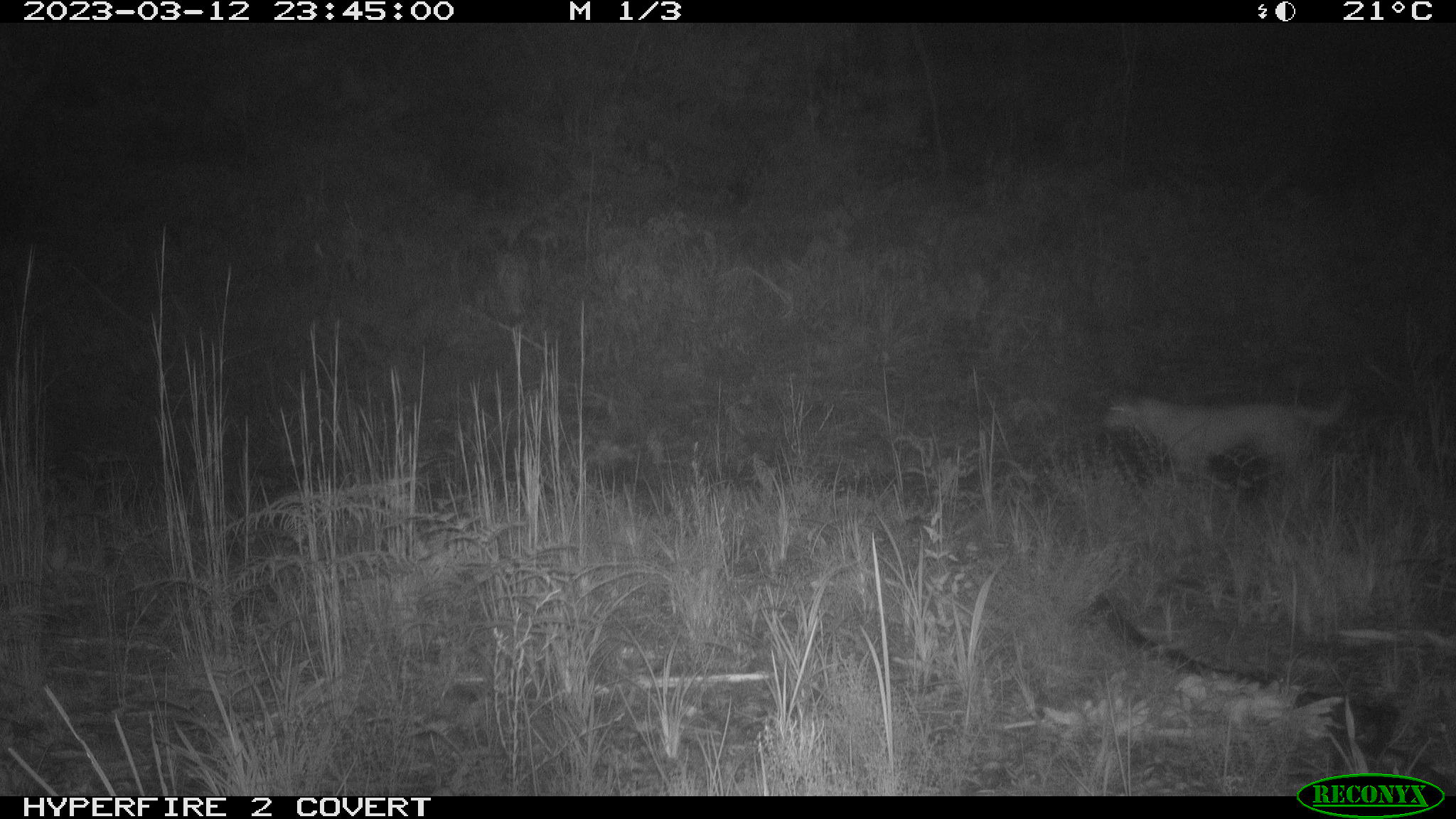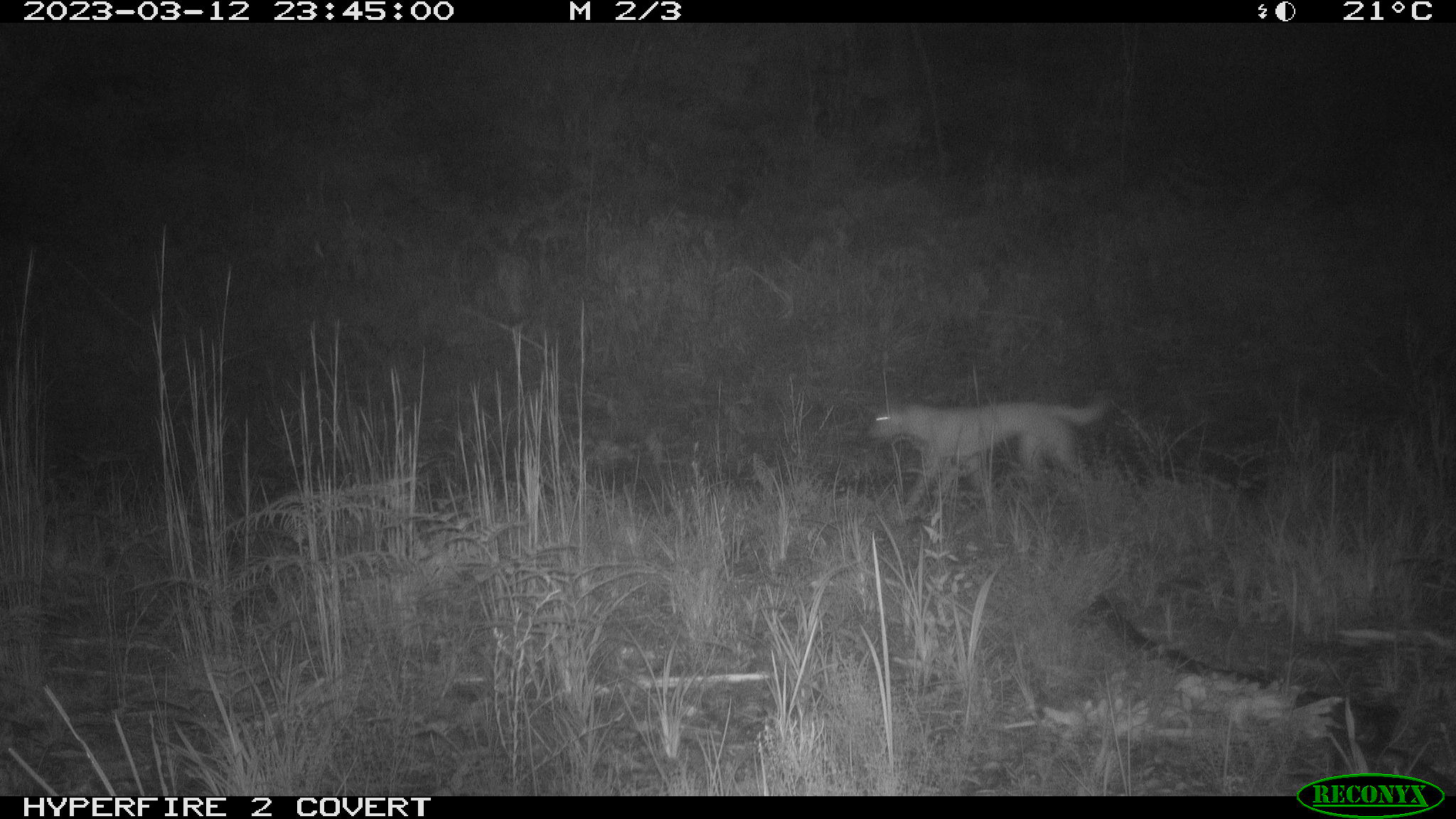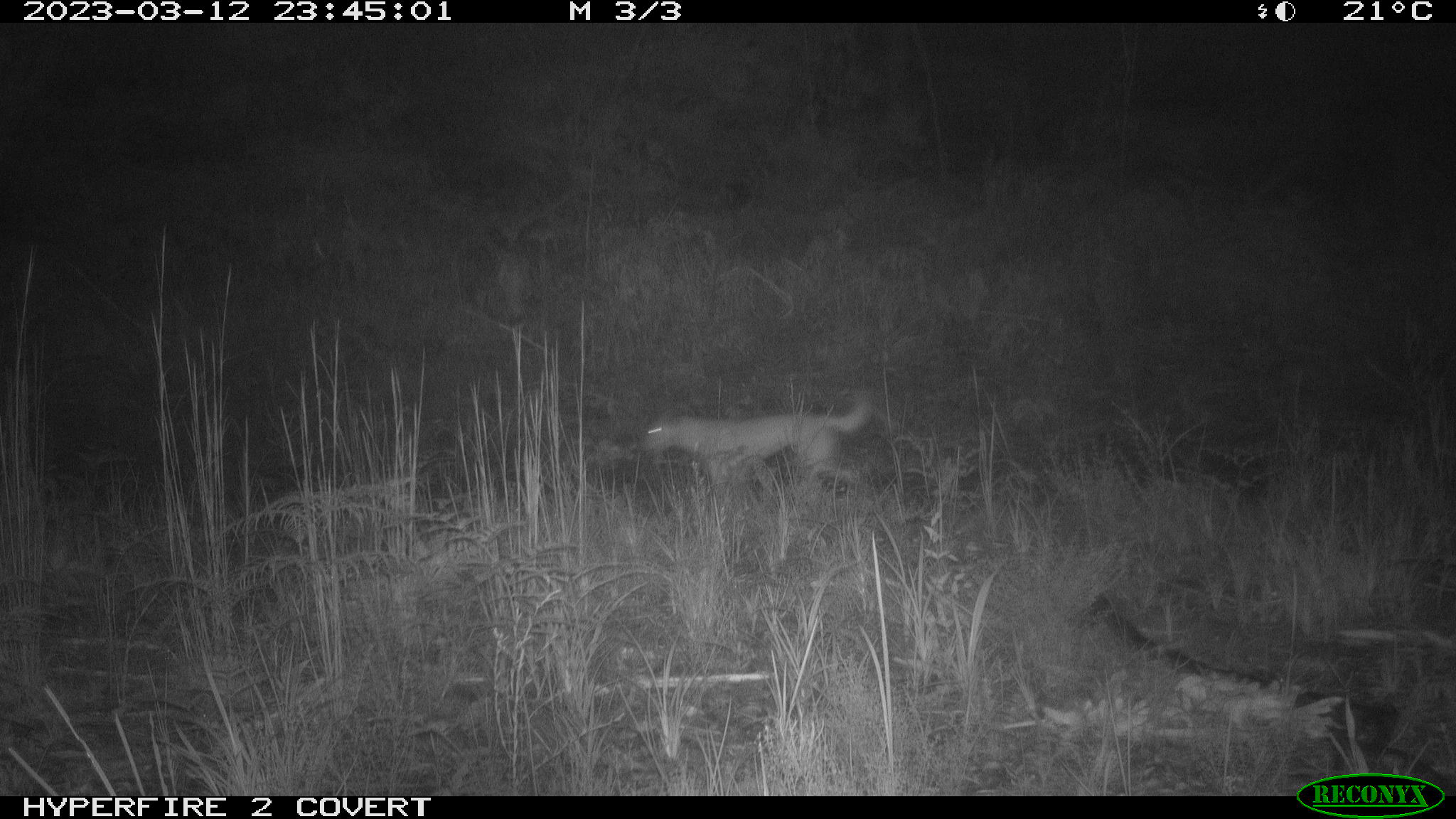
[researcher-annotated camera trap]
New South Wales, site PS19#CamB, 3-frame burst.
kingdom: Animalia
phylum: Chordata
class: Mammalia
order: Carnivora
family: Canidae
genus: Canis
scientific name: Canis familiaris dingo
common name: dingo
Dingo (Canis familiaris dingo).